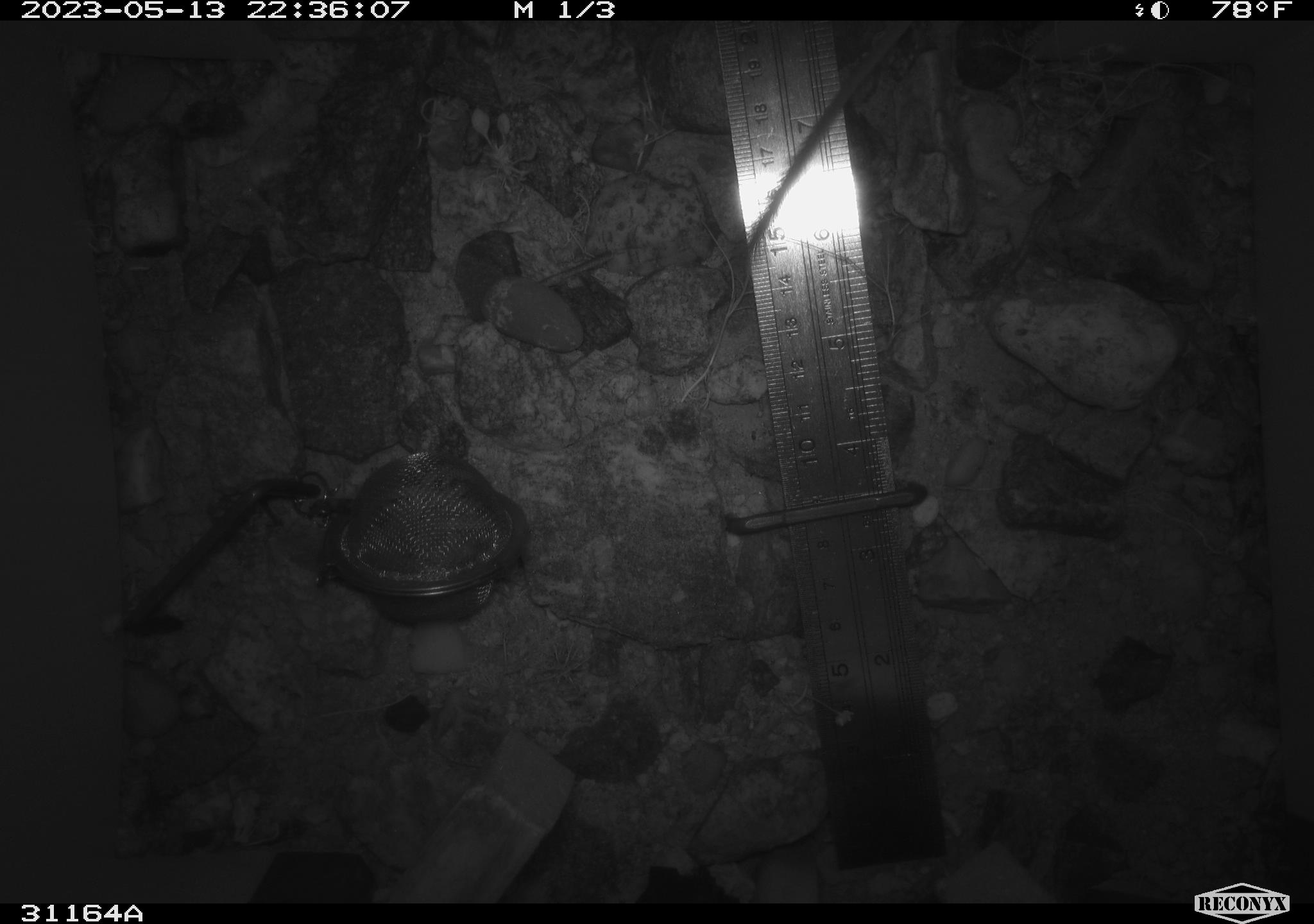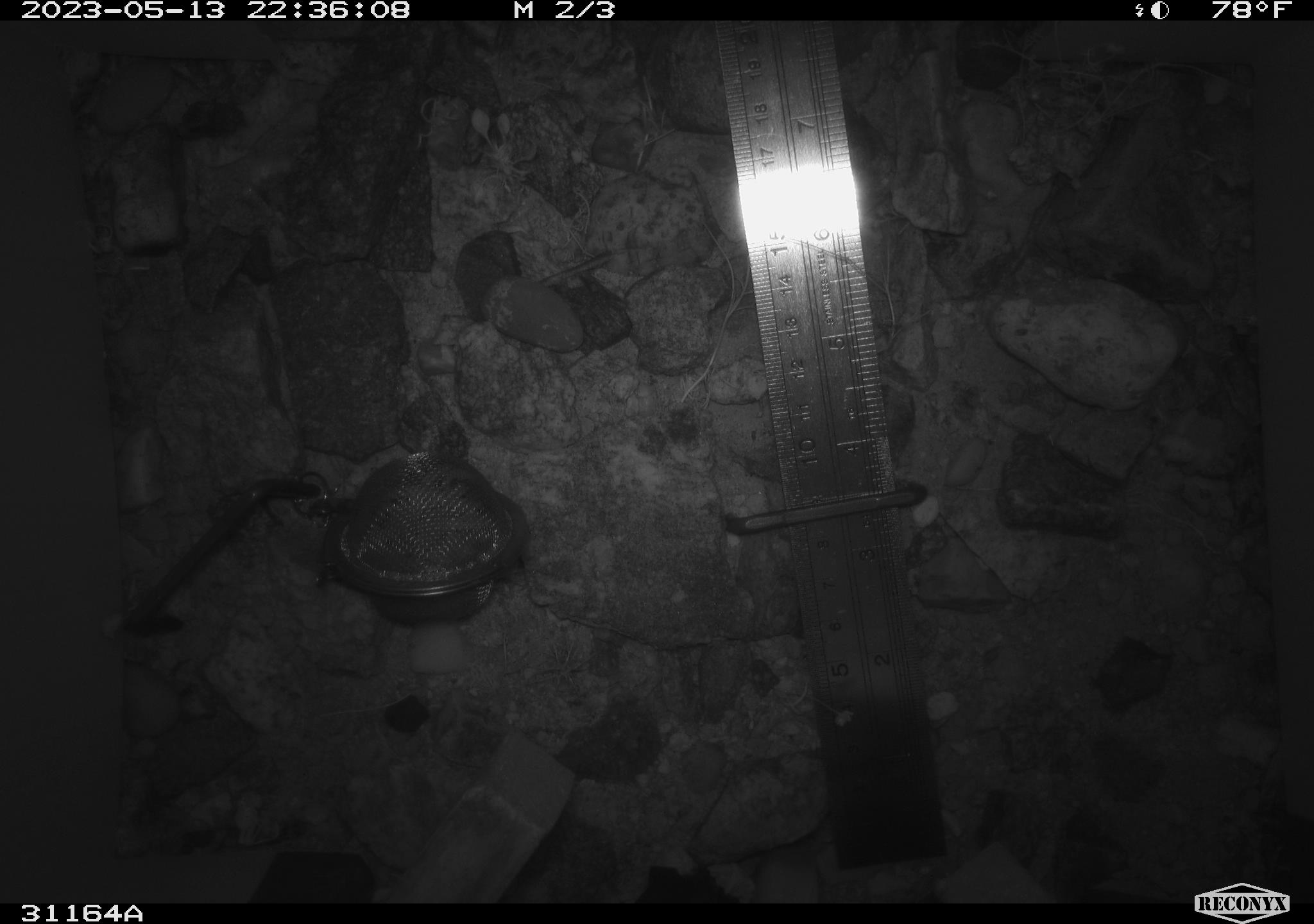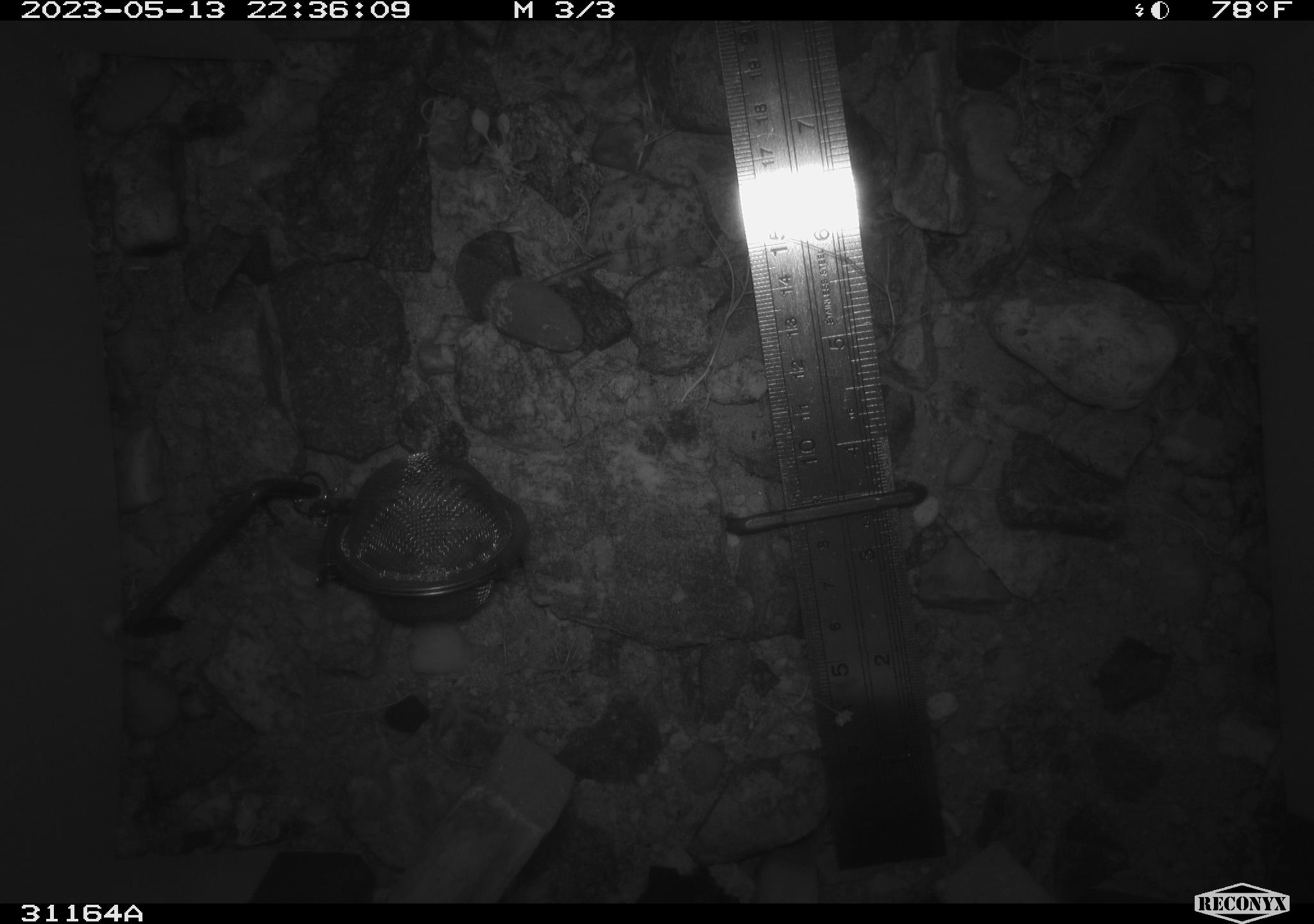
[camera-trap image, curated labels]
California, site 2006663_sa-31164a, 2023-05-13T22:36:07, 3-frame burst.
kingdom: Animalia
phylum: Chordata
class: Mammalia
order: Rodentia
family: Heteromyidae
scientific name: Heteromyidae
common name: kangaroo rats and pocket mice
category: heteromyidae family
Heteromyidae family (kangaroo rats and pocket mice) (Heteromyidae).